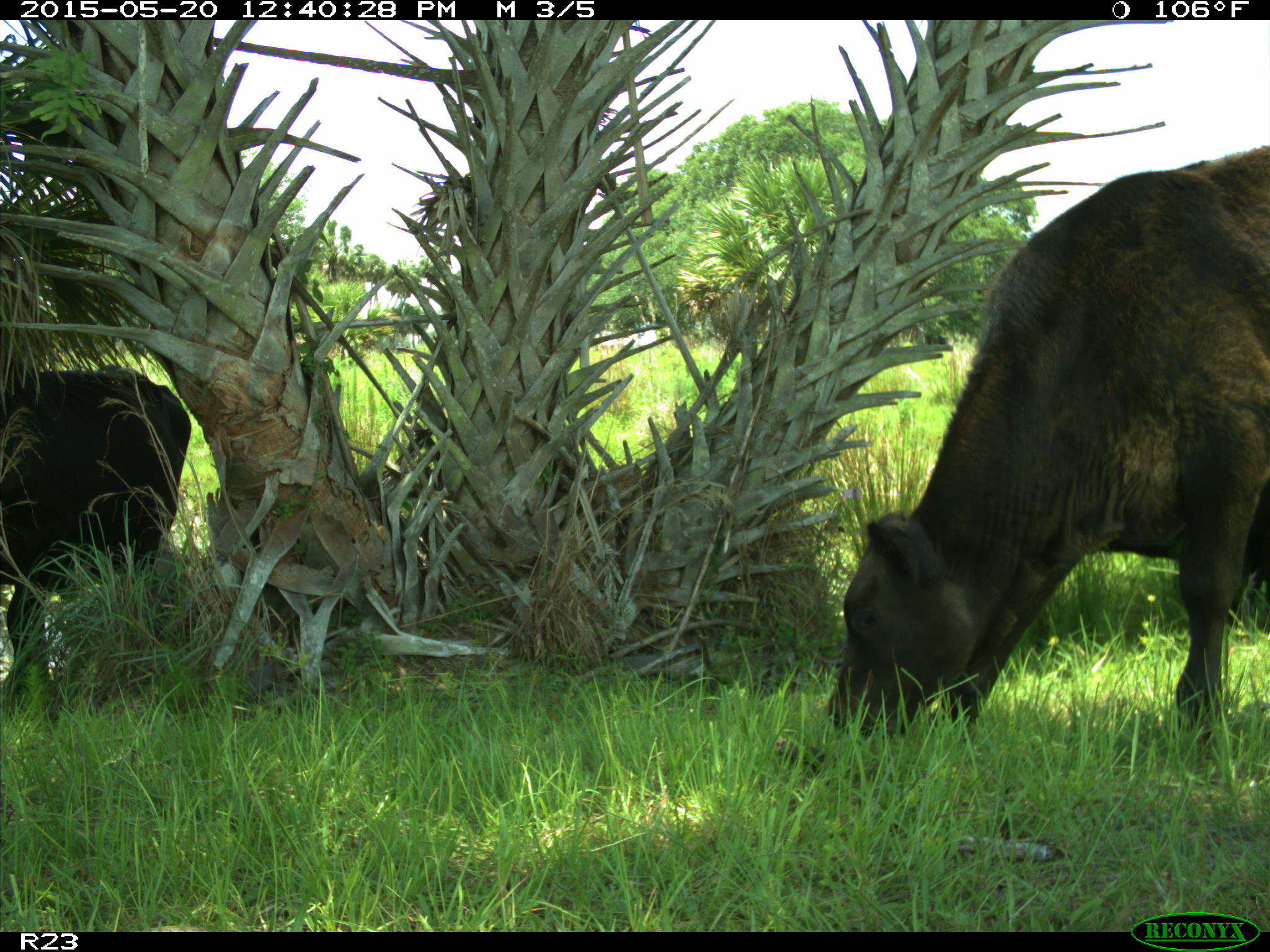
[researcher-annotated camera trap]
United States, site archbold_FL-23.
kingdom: Animalia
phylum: Chordata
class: Mammalia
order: Artiodactyla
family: Bovidae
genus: Bos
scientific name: Bos taurus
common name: domestic cow